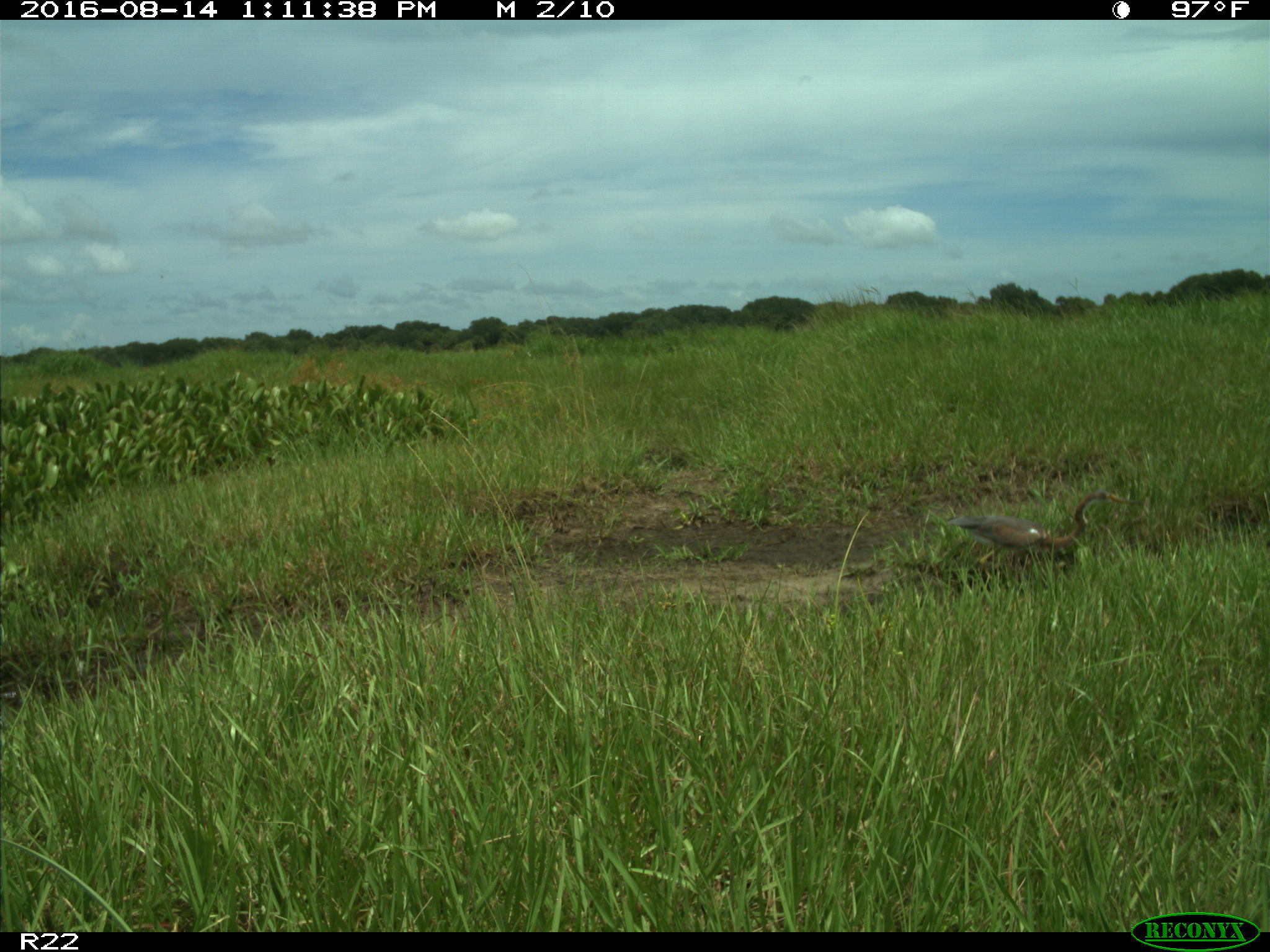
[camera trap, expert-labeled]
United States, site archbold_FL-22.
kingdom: Animalia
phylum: Chordata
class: Aves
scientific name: Aves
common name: birds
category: unidentified bird